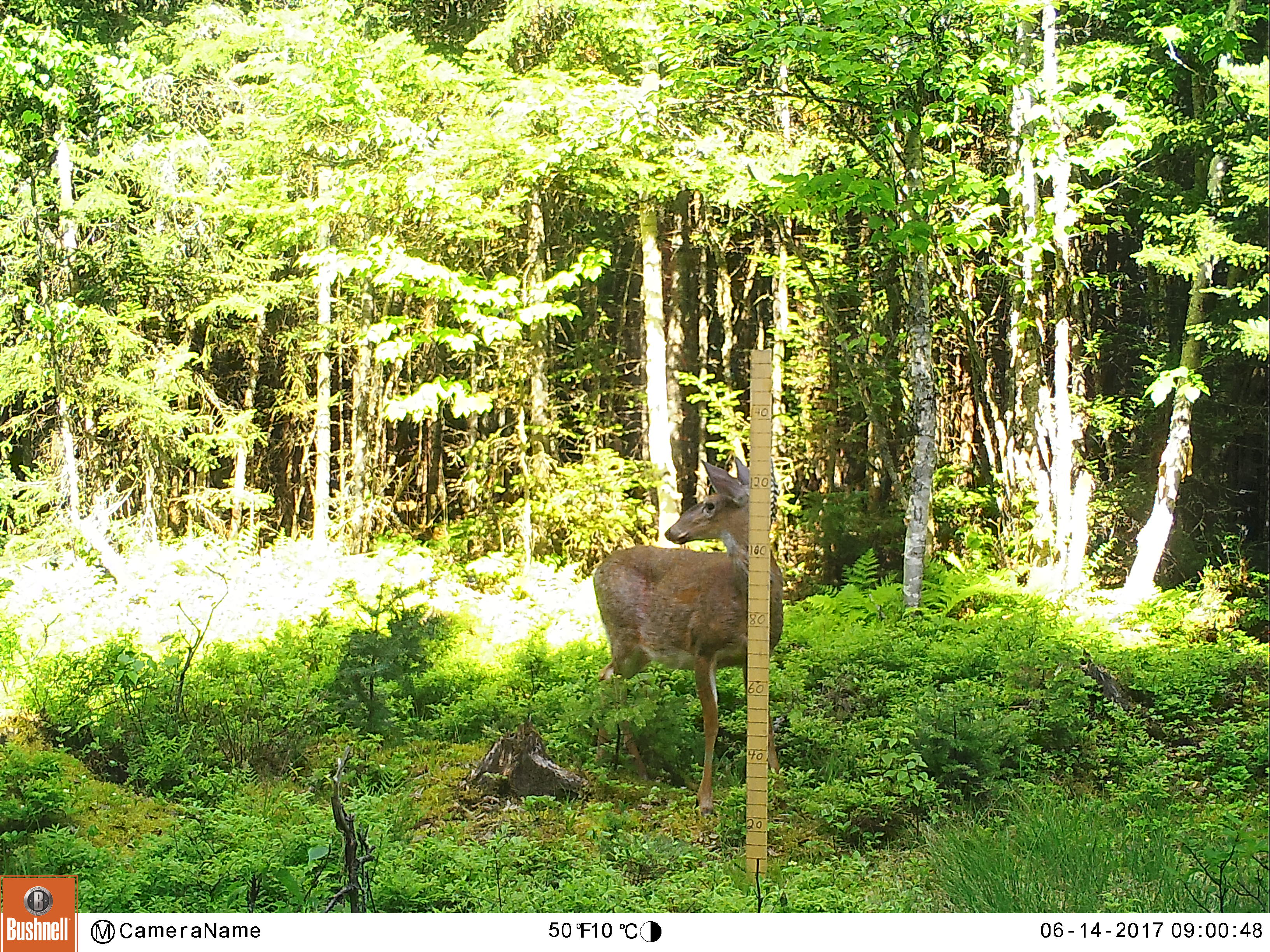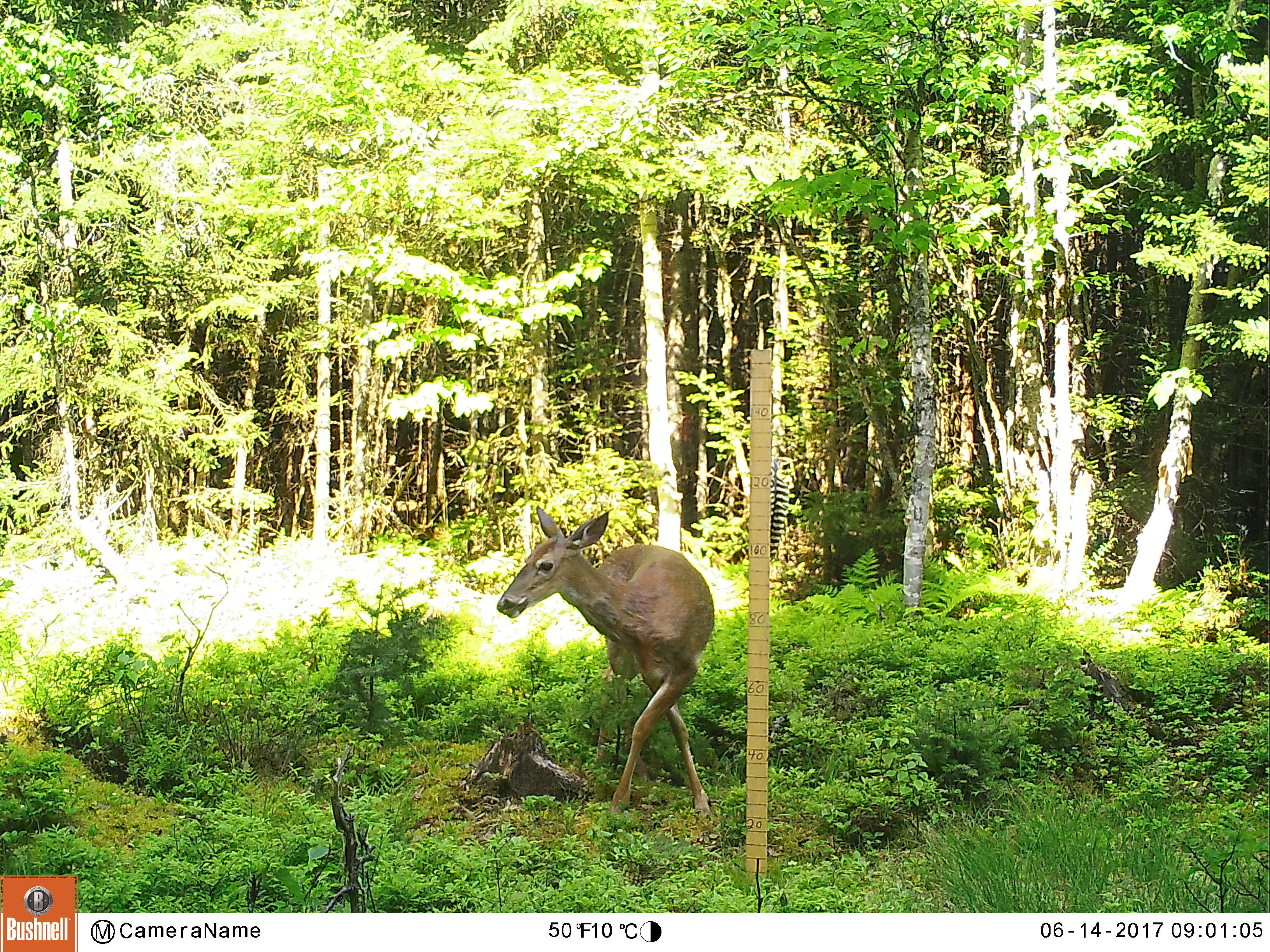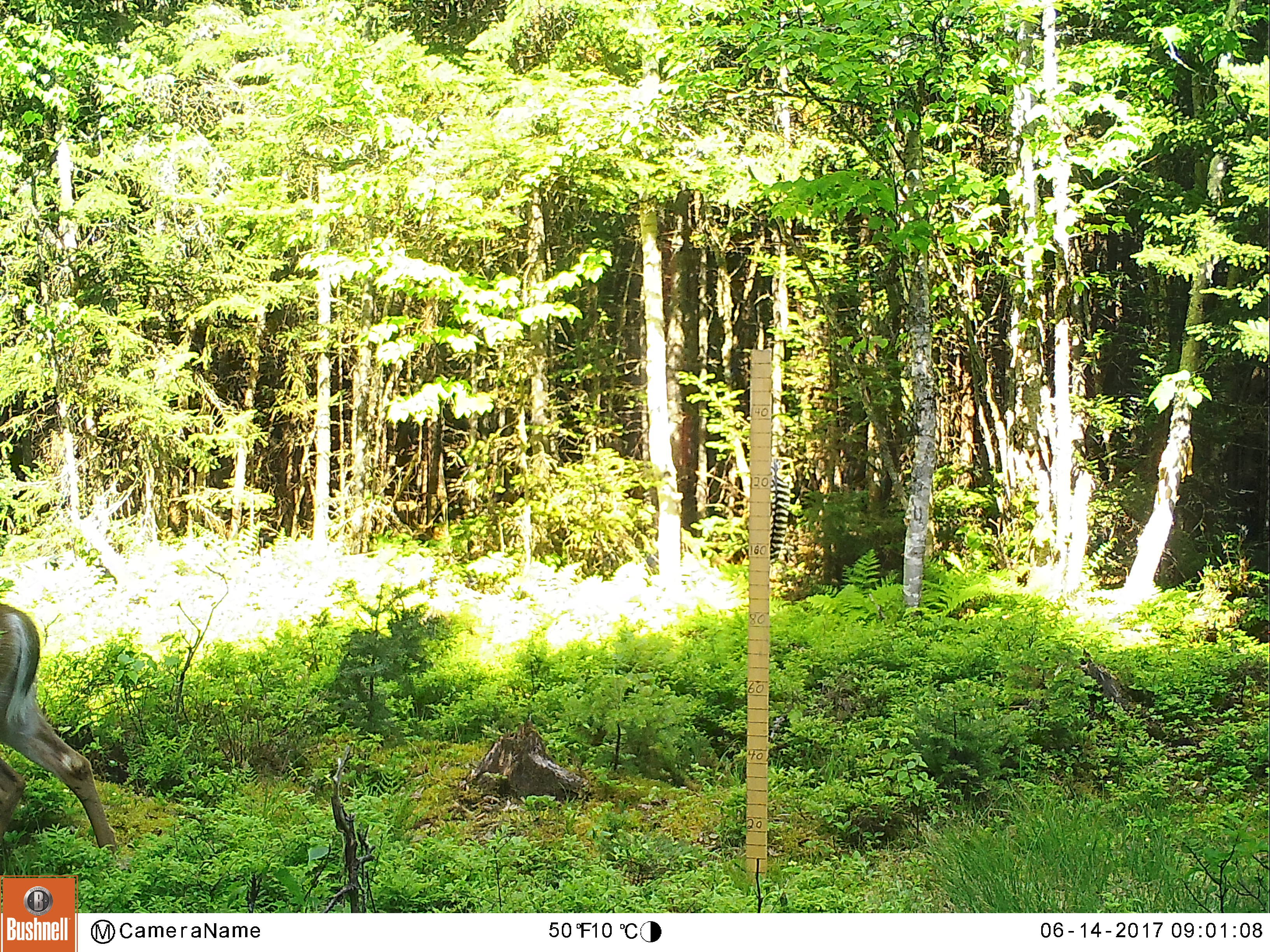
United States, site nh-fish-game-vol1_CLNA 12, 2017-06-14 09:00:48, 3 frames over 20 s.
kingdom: Animalia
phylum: Chordata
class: Mammalia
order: Artiodactyla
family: Cervidae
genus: Odocoileus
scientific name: Odocoileus virginianus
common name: white-tailed deer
White-tailed deer (Odocoileus virginianus).